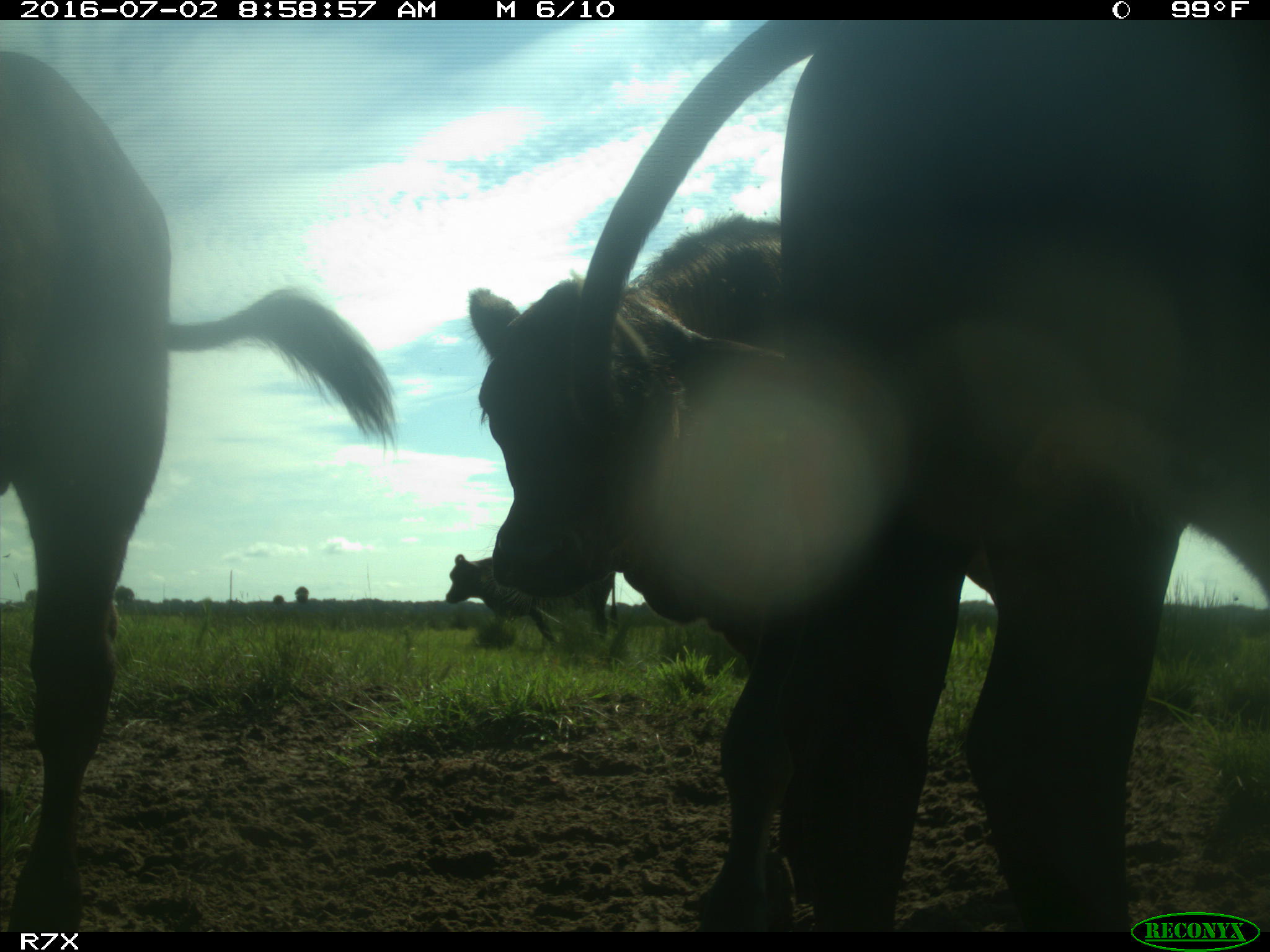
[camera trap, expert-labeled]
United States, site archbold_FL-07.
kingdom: Animalia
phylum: Chordata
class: Mammalia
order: Artiodactyla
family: Bovidae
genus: Bos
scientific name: Bos taurus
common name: domestic cow